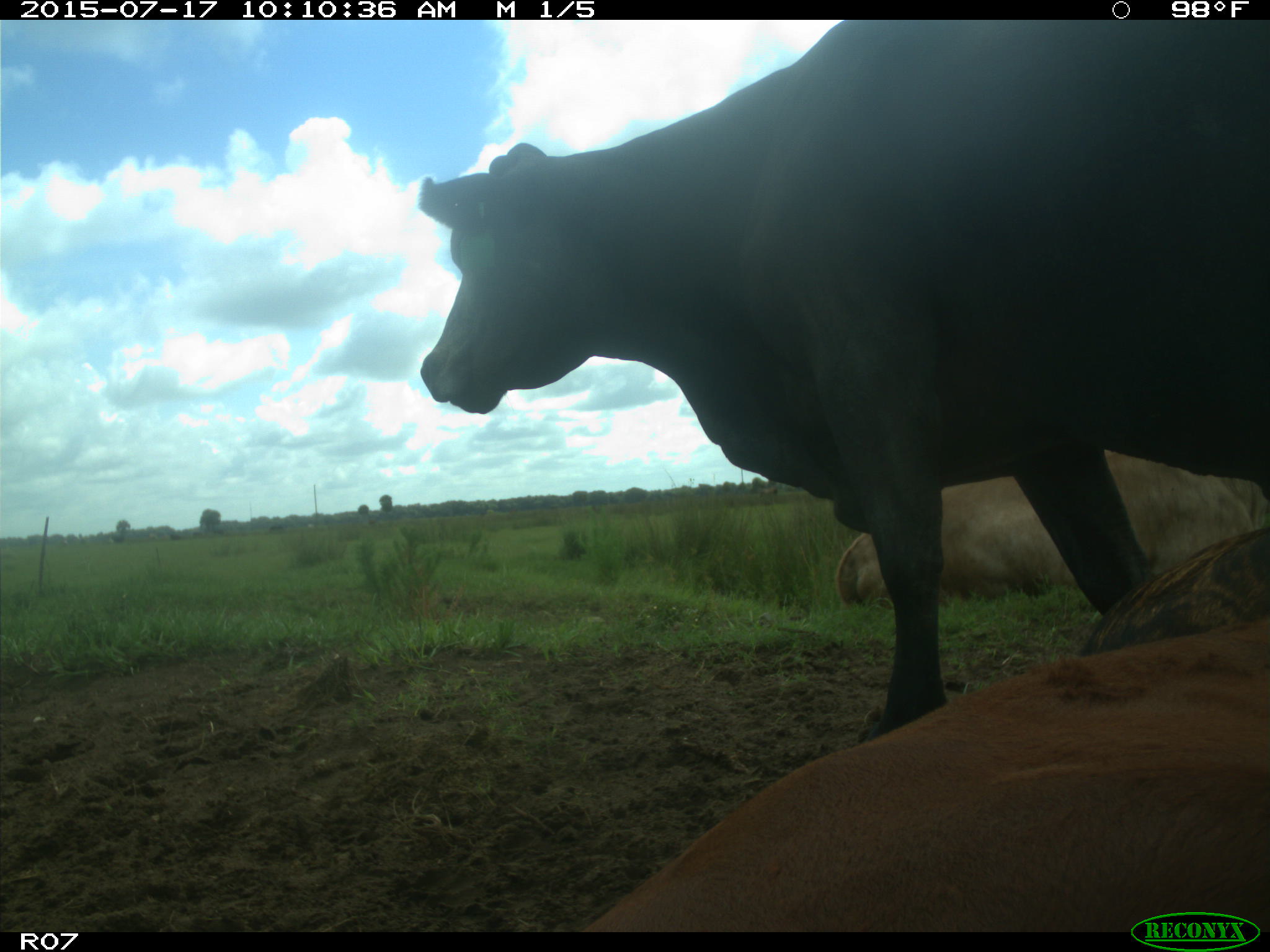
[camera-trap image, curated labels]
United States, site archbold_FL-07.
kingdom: Animalia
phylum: Chordata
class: Mammalia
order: Artiodactyla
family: Bovidae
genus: Bos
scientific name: Bos taurus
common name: domestic cow